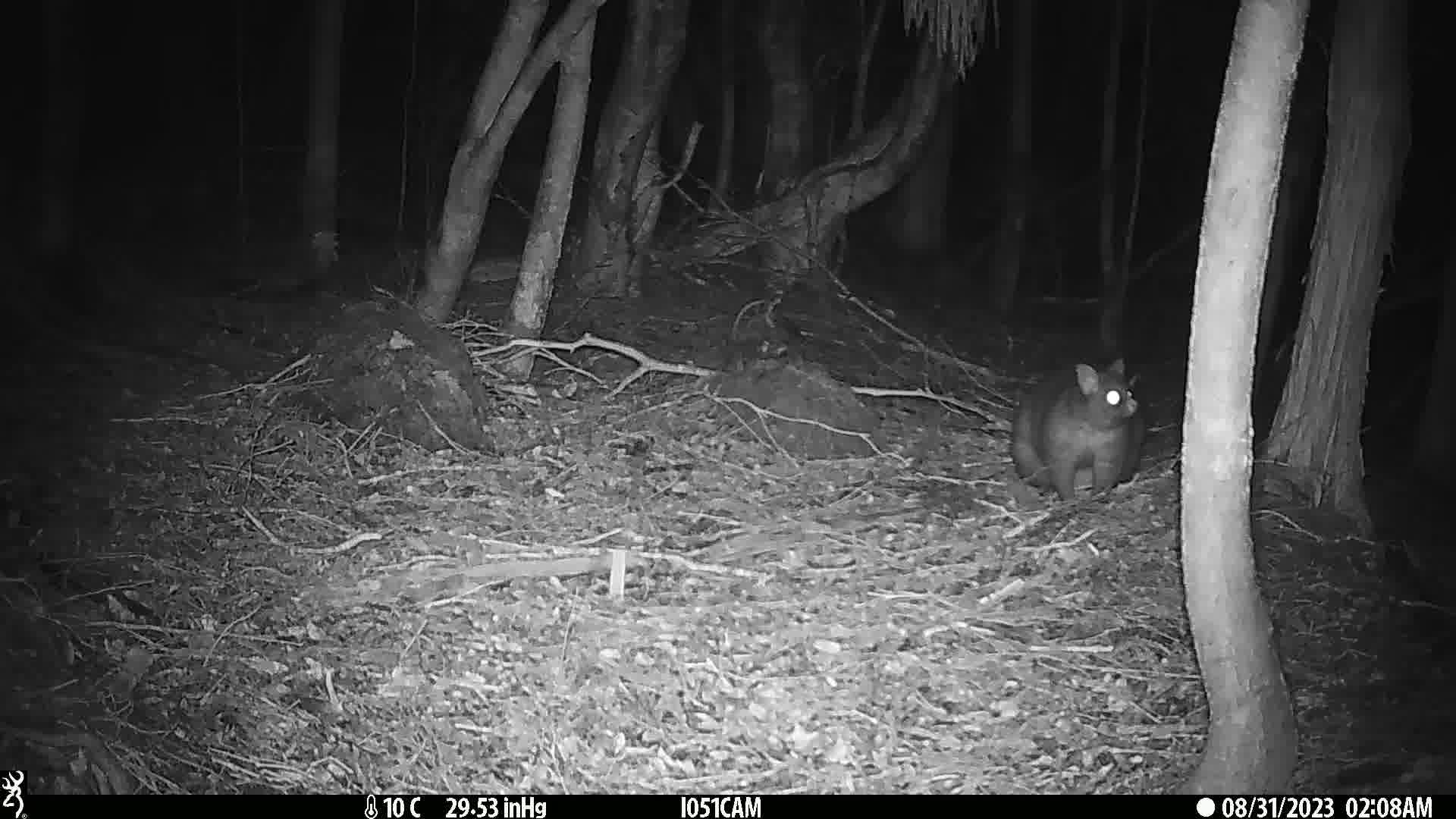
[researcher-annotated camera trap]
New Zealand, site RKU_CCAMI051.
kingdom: Animalia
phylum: Chordata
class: Mammalia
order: Diprotodontia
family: Phalangeridae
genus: Trichosurus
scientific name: Trichosurus vulpecula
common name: common brushtail possum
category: possum